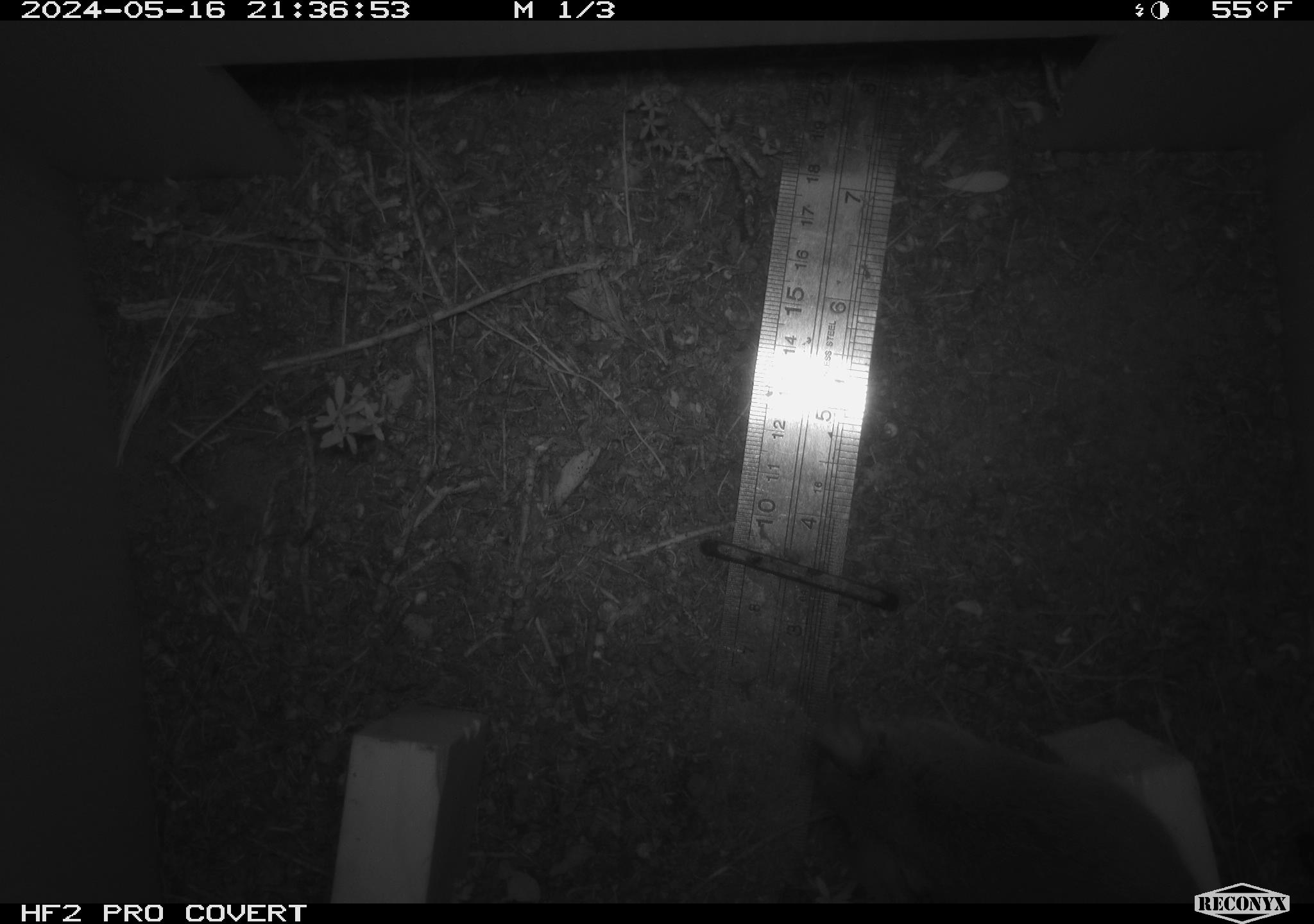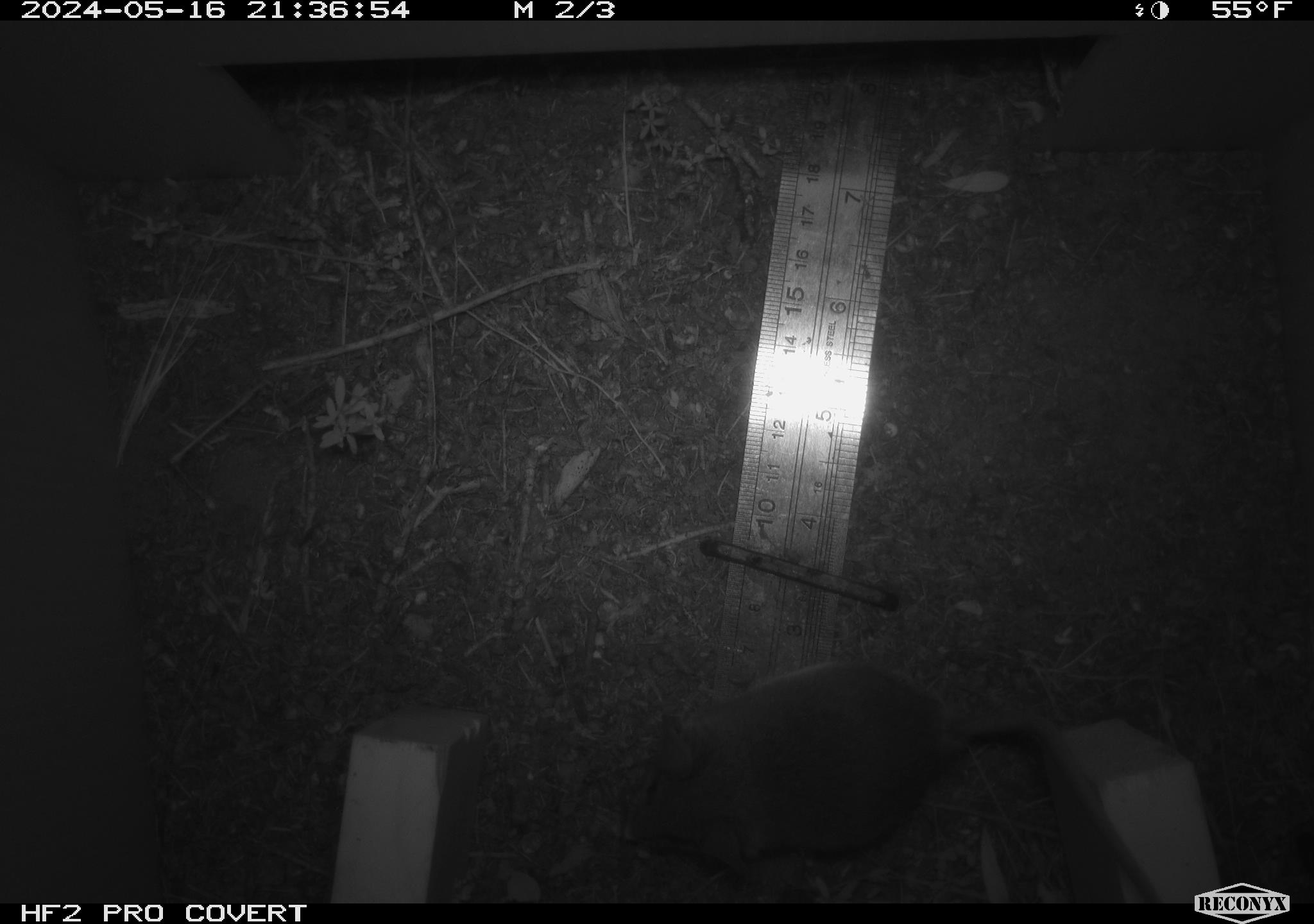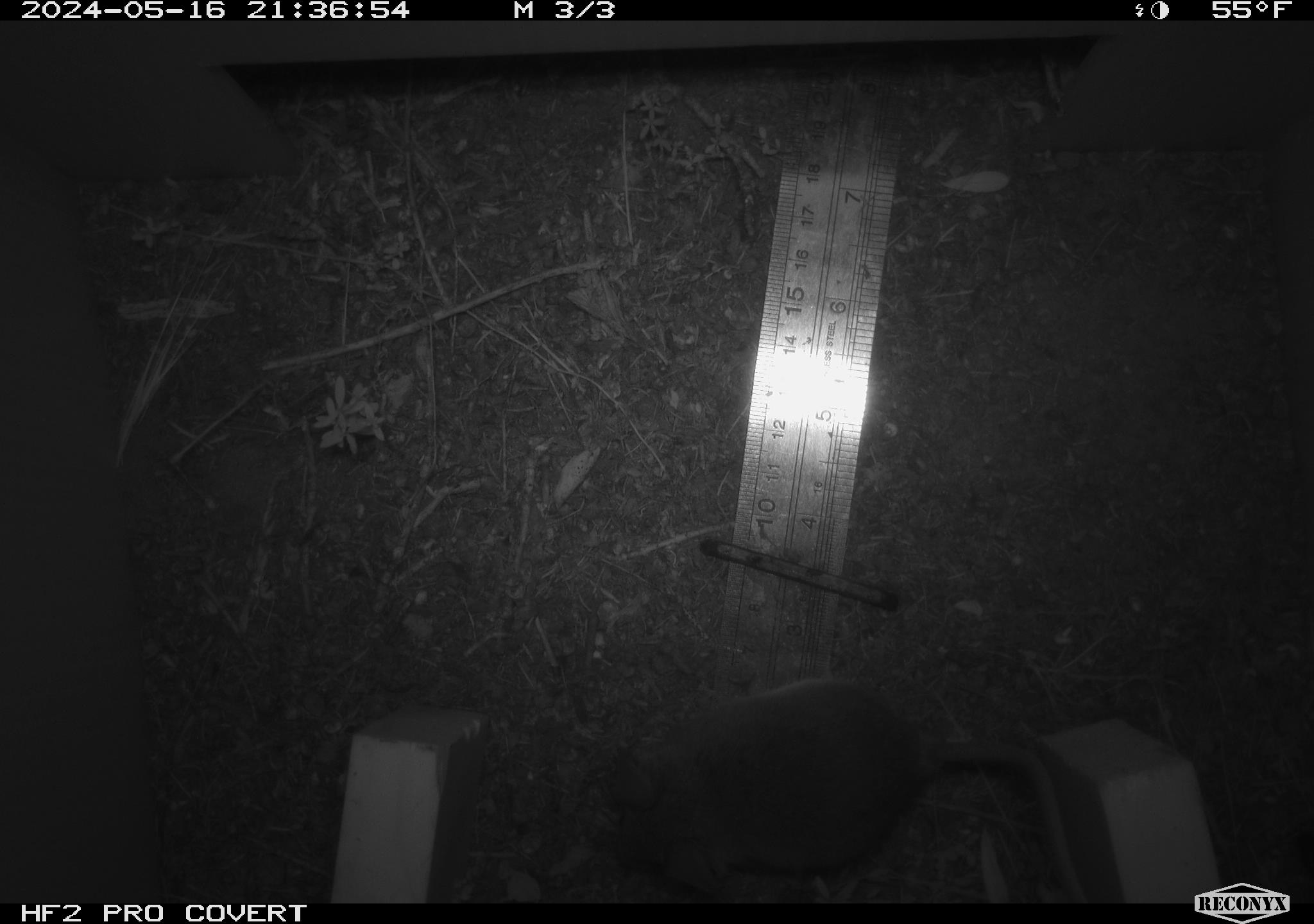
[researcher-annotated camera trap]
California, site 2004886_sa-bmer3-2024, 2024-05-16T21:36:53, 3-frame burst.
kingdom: Animalia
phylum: Chordata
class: Mammalia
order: Rodentia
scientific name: Rodentia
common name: mouse species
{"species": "mouse species (Rodentia)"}